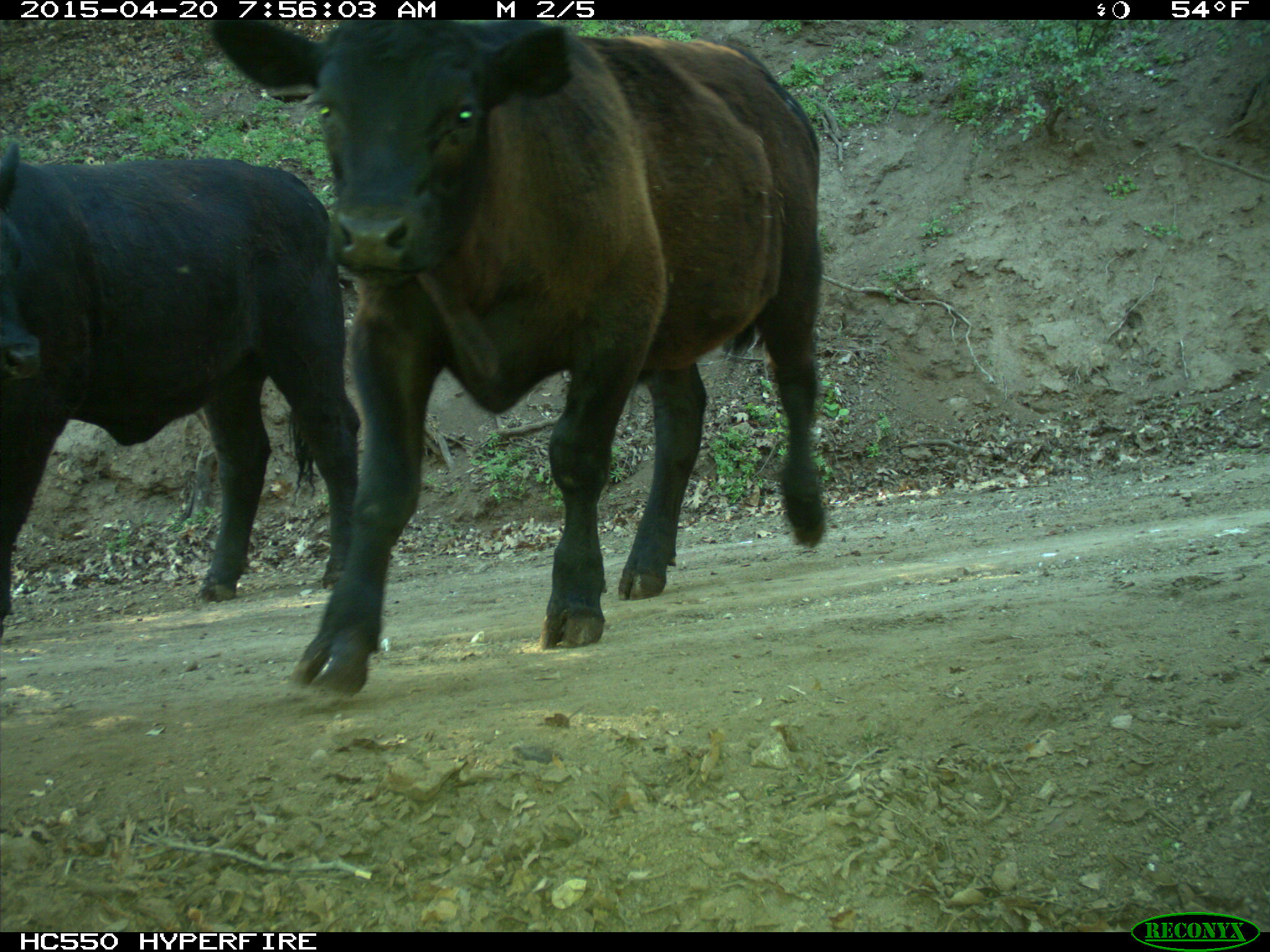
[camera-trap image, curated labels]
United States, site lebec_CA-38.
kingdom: Animalia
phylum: Chordata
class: Mammalia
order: Artiodactyla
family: Bovidae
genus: Bos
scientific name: Bos taurus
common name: domestic cow